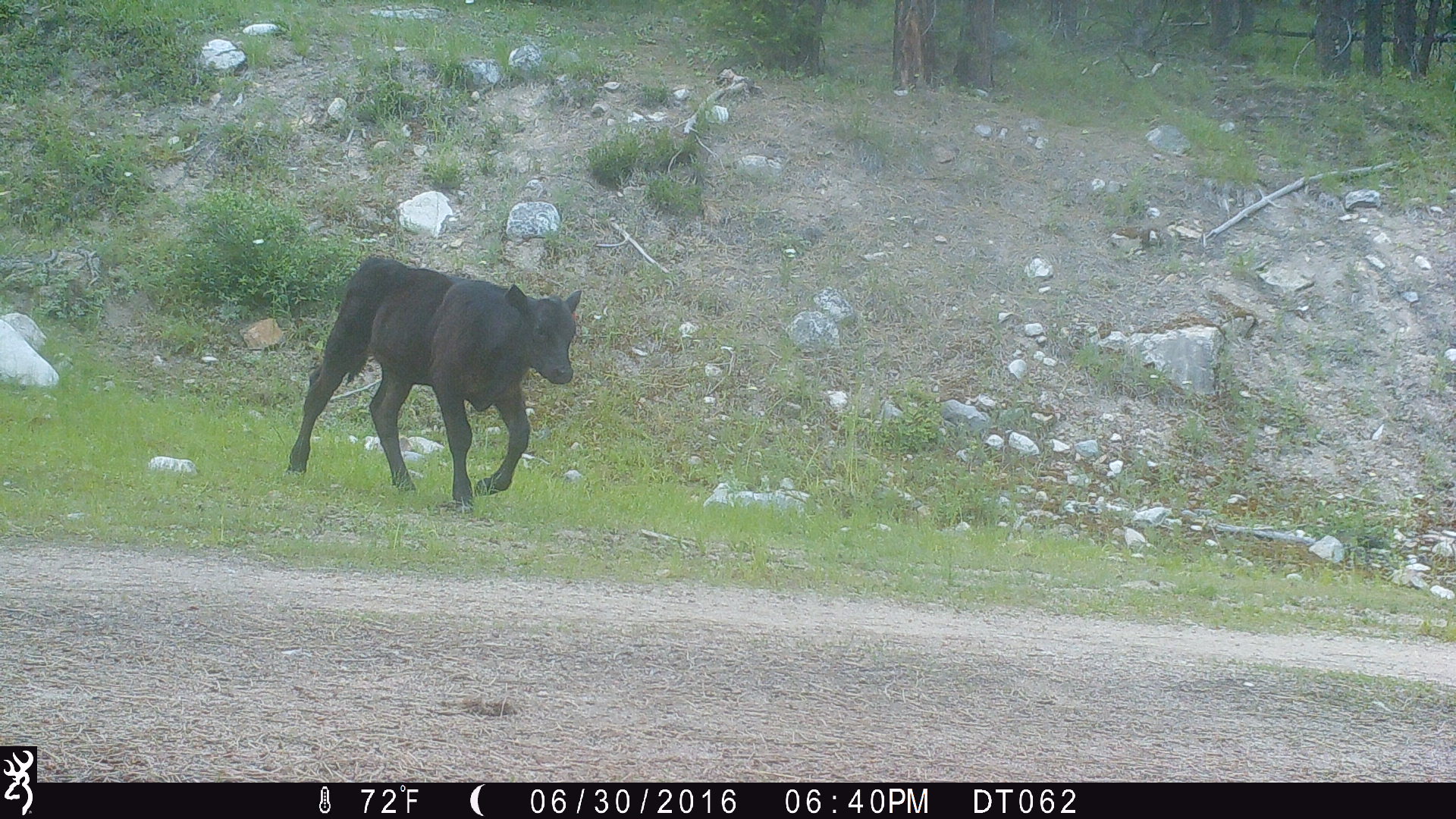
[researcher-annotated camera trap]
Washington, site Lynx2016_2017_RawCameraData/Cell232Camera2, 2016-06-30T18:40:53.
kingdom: Animalia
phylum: Chordata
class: Mammalia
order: Artiodactyla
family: Bovidae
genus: Bos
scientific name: Bos taurus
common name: domestic cattle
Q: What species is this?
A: Domestic cattle (Bos taurus).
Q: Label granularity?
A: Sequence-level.